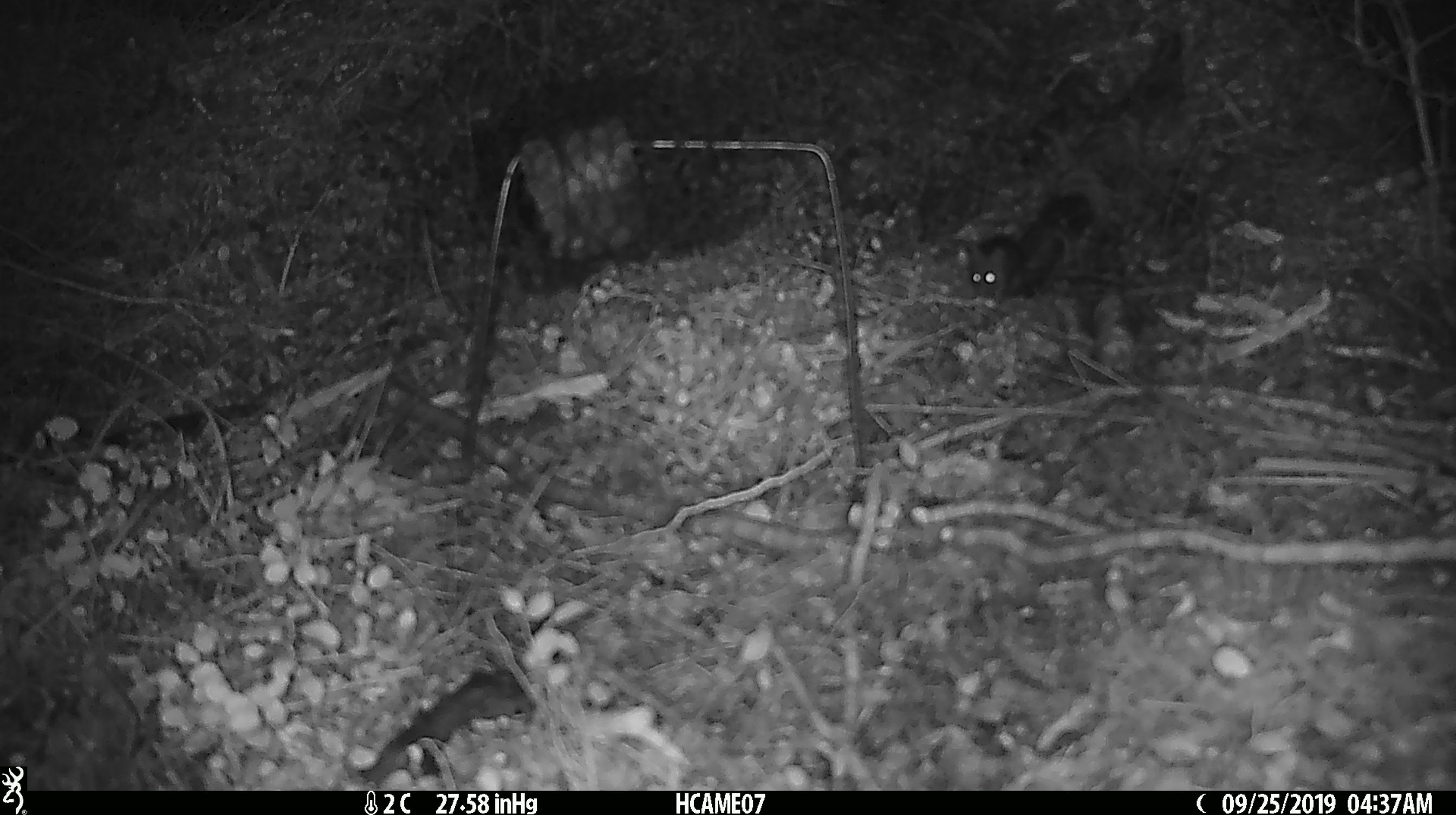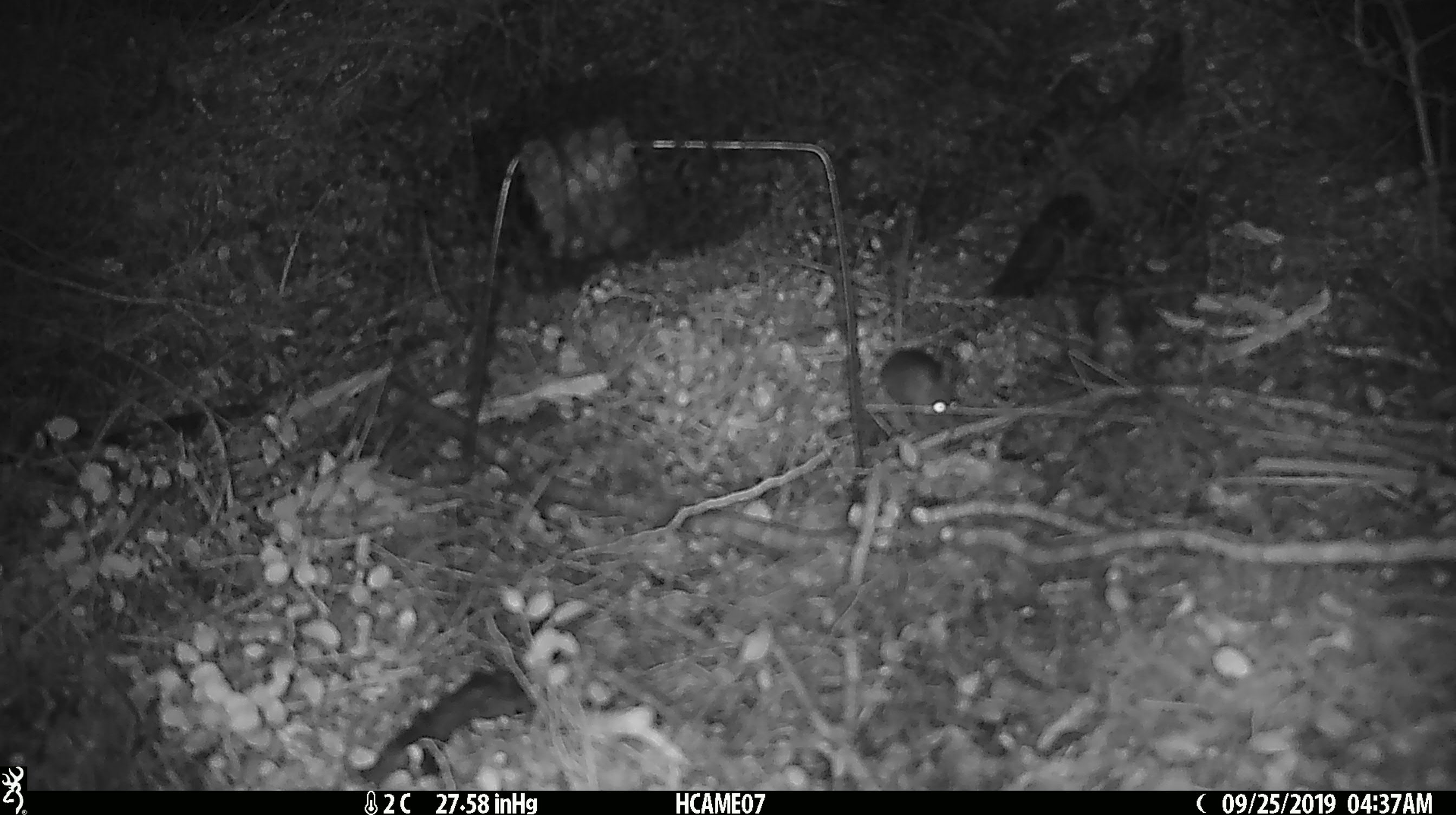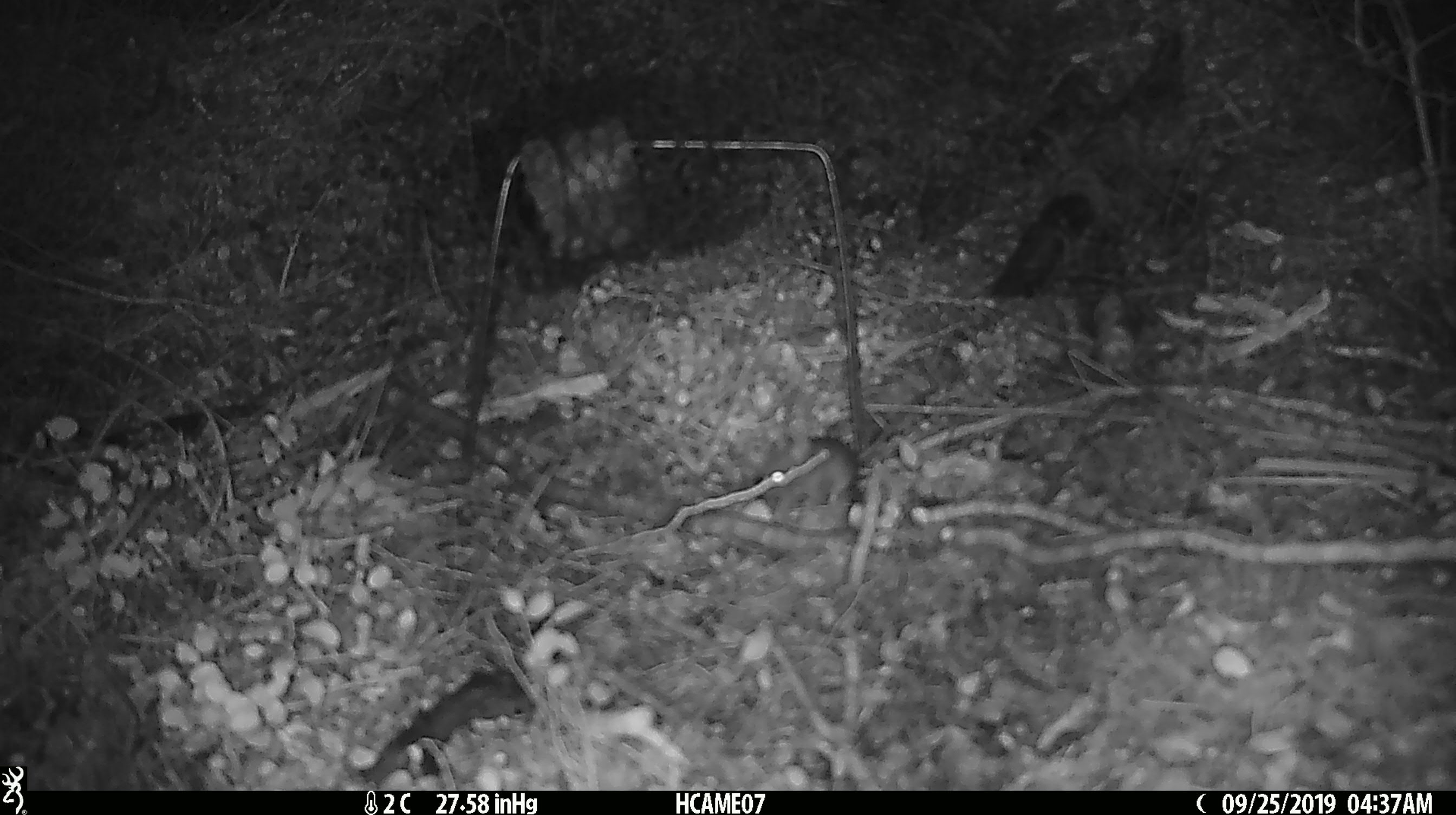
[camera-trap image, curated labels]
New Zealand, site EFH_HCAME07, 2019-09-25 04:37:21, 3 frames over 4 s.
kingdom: Animalia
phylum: Chordata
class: Mammalia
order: Rodentia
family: Muridae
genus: Mus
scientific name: Mus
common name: mouse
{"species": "mouse (Mus)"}